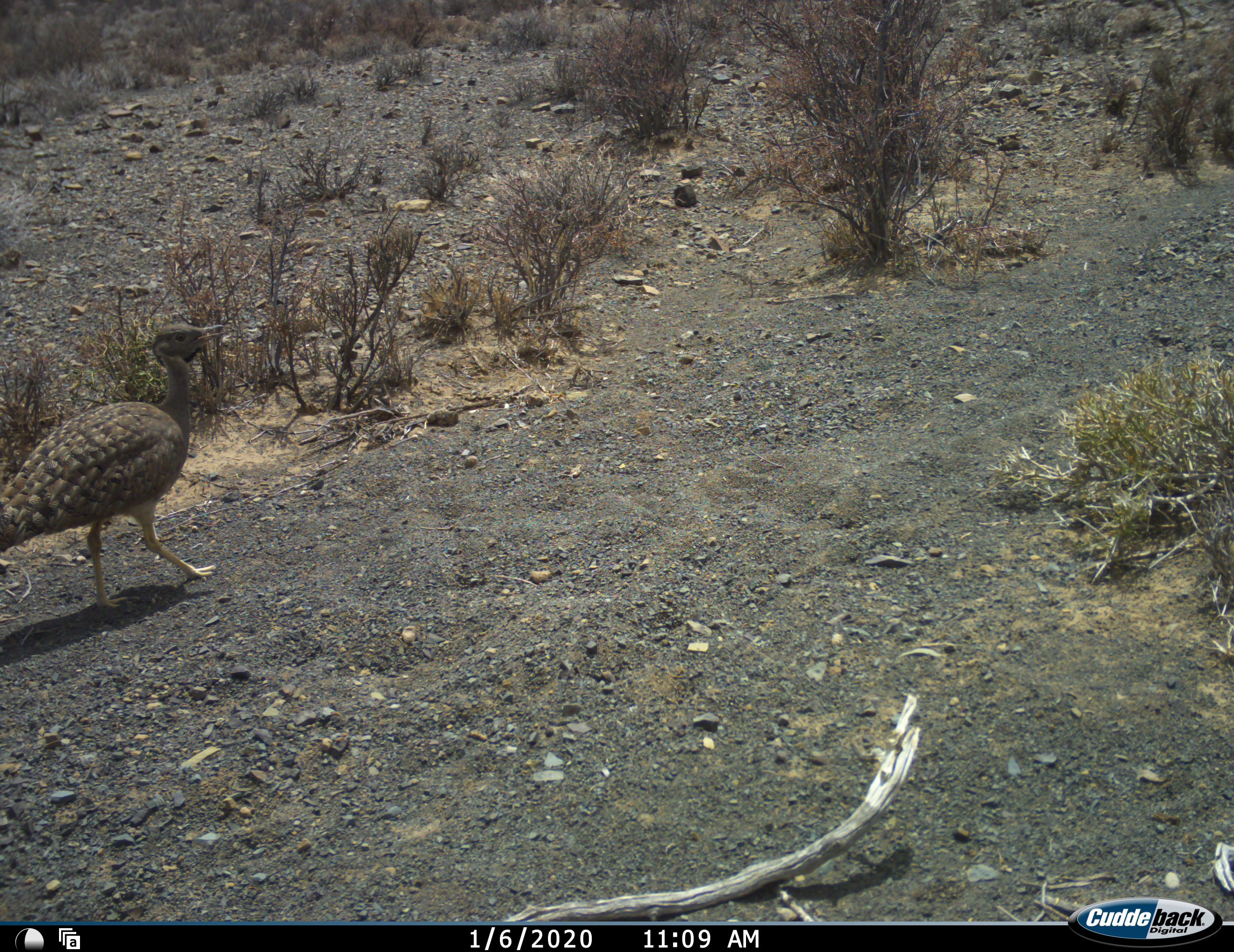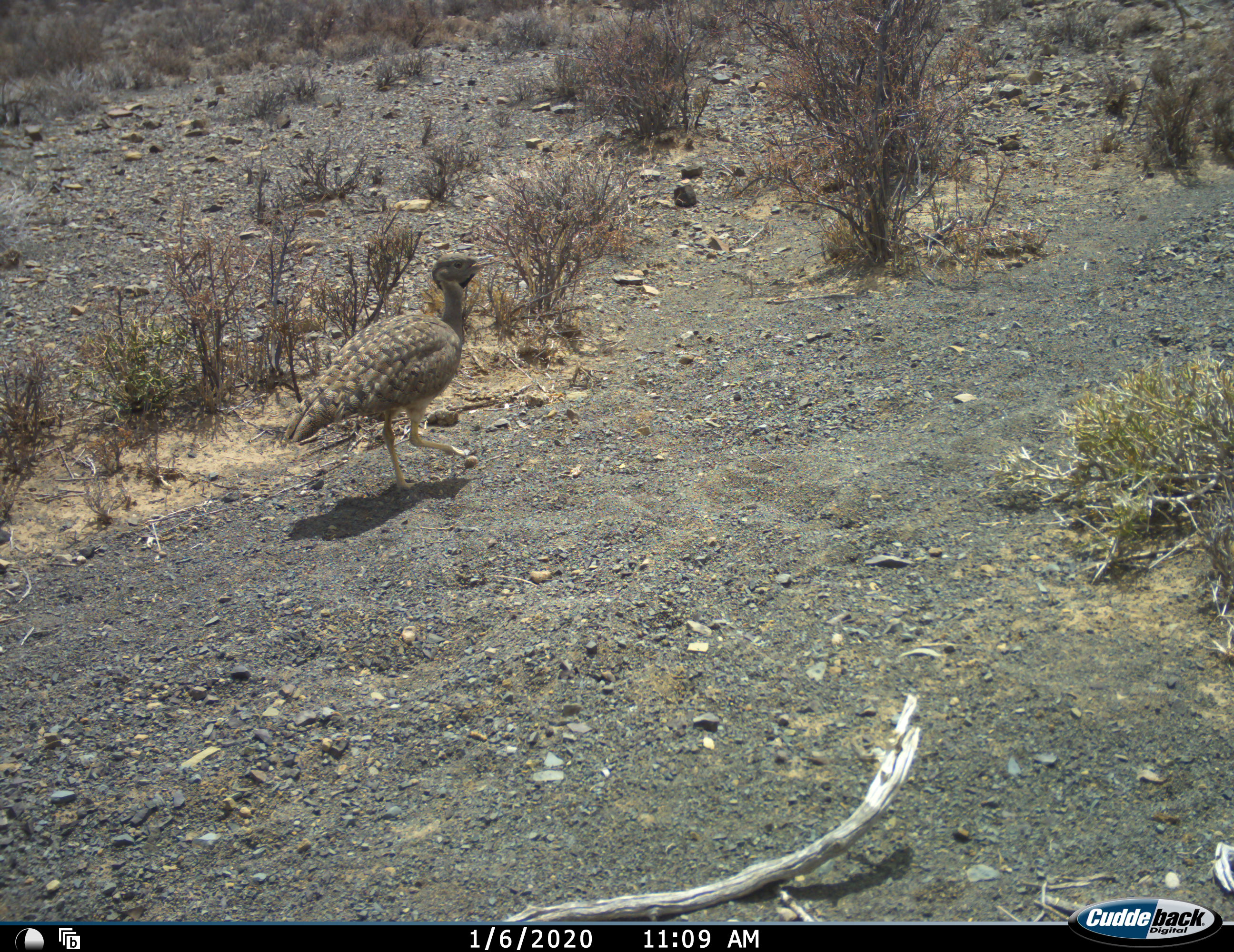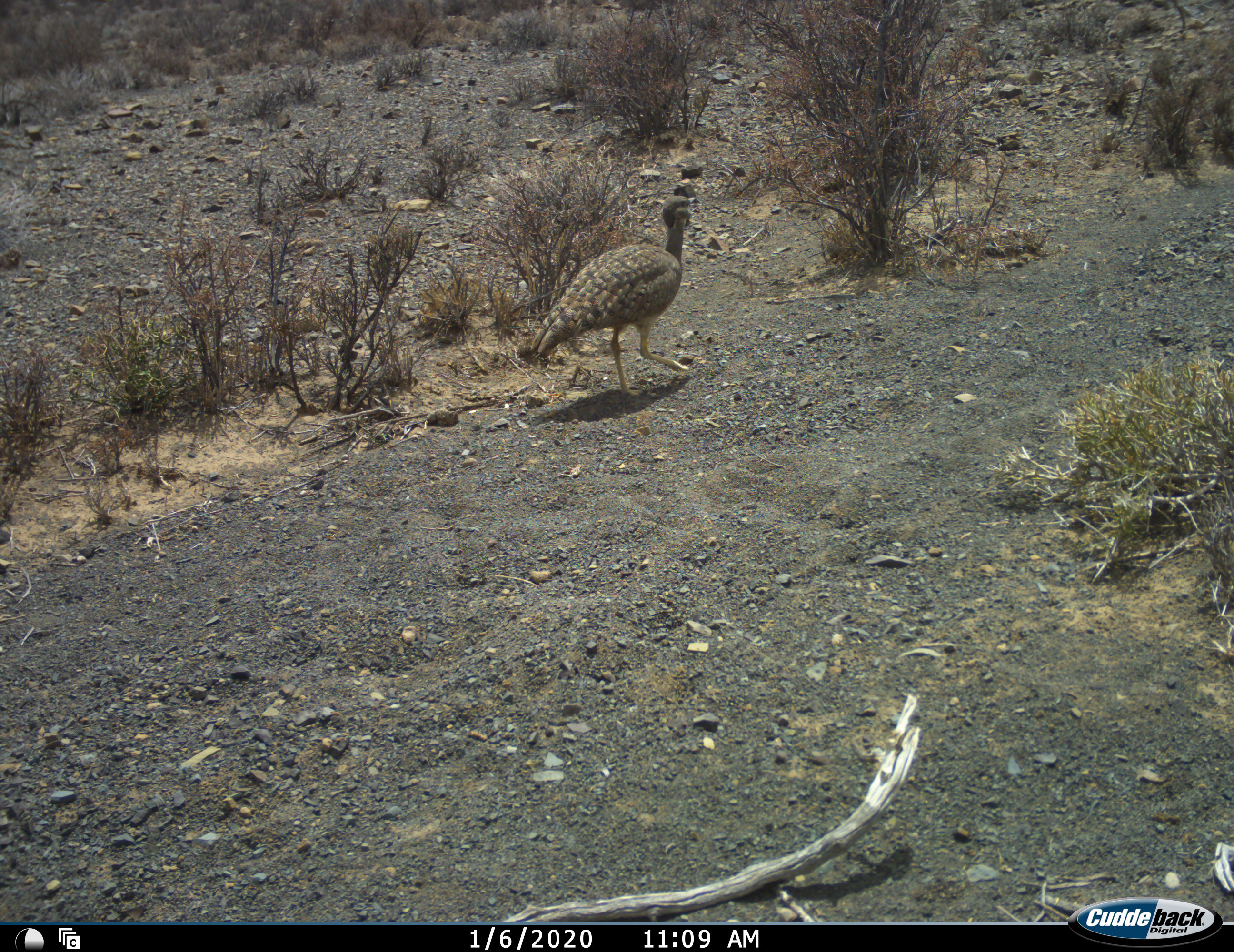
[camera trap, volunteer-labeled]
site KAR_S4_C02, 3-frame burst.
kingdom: Animalia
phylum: Chordata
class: Aves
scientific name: Aves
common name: bird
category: birdother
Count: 1.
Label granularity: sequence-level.